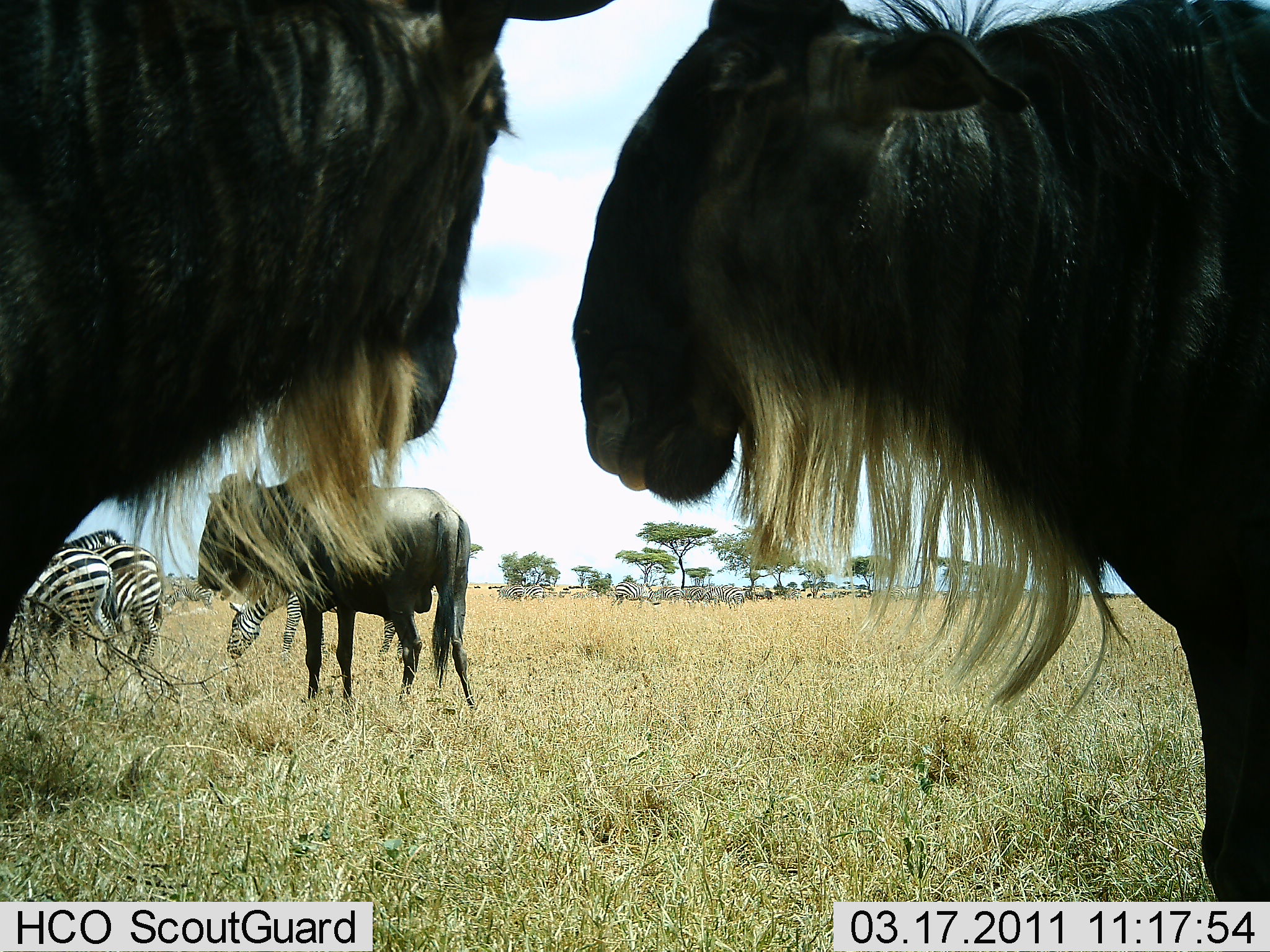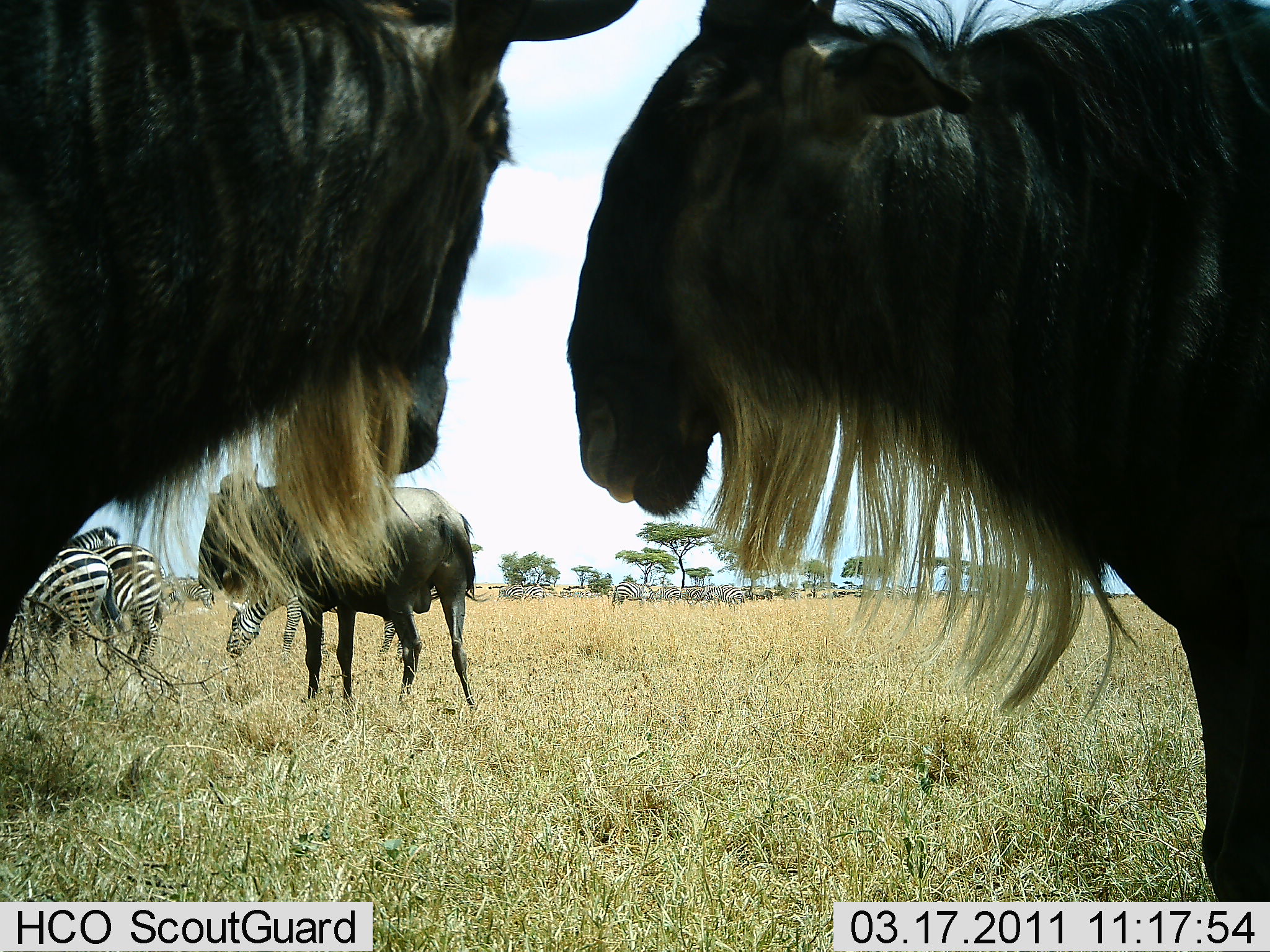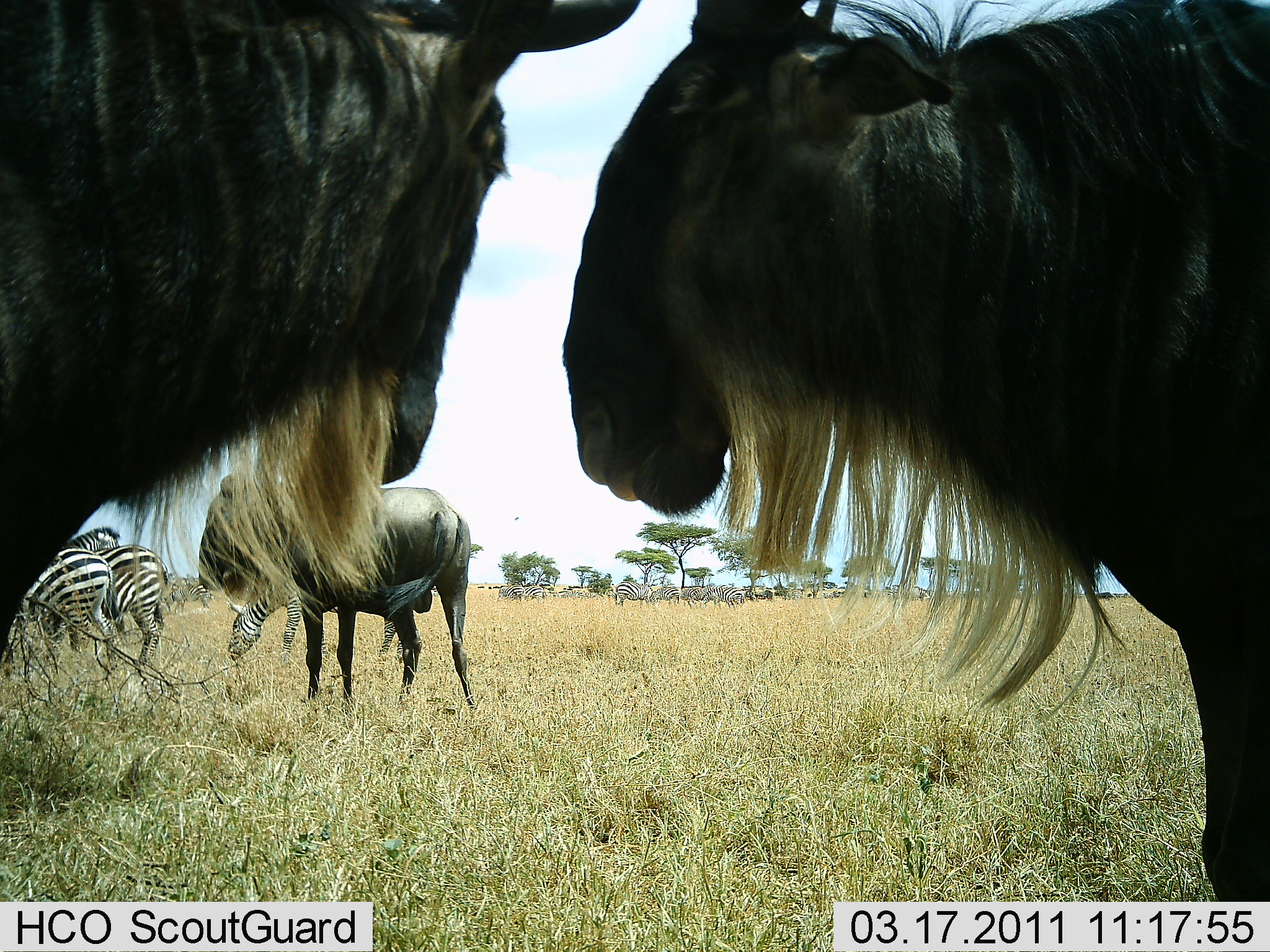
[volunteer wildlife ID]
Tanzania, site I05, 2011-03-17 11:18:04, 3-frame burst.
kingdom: Animalia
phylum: Chordata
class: Mammalia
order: Artiodactyla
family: Bovidae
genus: Connochaetes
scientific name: Connochaetes taurinus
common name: blue wildebeest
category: wildebeest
Wildebeest (blue wildebeest) (Connochaetes taurinus), count 3. Behavior (volunteer vote fractions): standing 100%, resting 0%, moving 0%, interacting 13%. Young present (vote fraction): 0%. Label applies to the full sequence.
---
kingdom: Animalia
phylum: Chordata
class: Mammalia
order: Perissodactyla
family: Equidae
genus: Equus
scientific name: Equus quagga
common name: plains zebra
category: zebra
Zebra (plains zebra) (Equus quagga), count 5. Behavior (volunteer vote fractions): standing 73%, resting 7%, moving 7%, interacting 13%. Young present (vote fraction): 0%. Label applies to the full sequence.